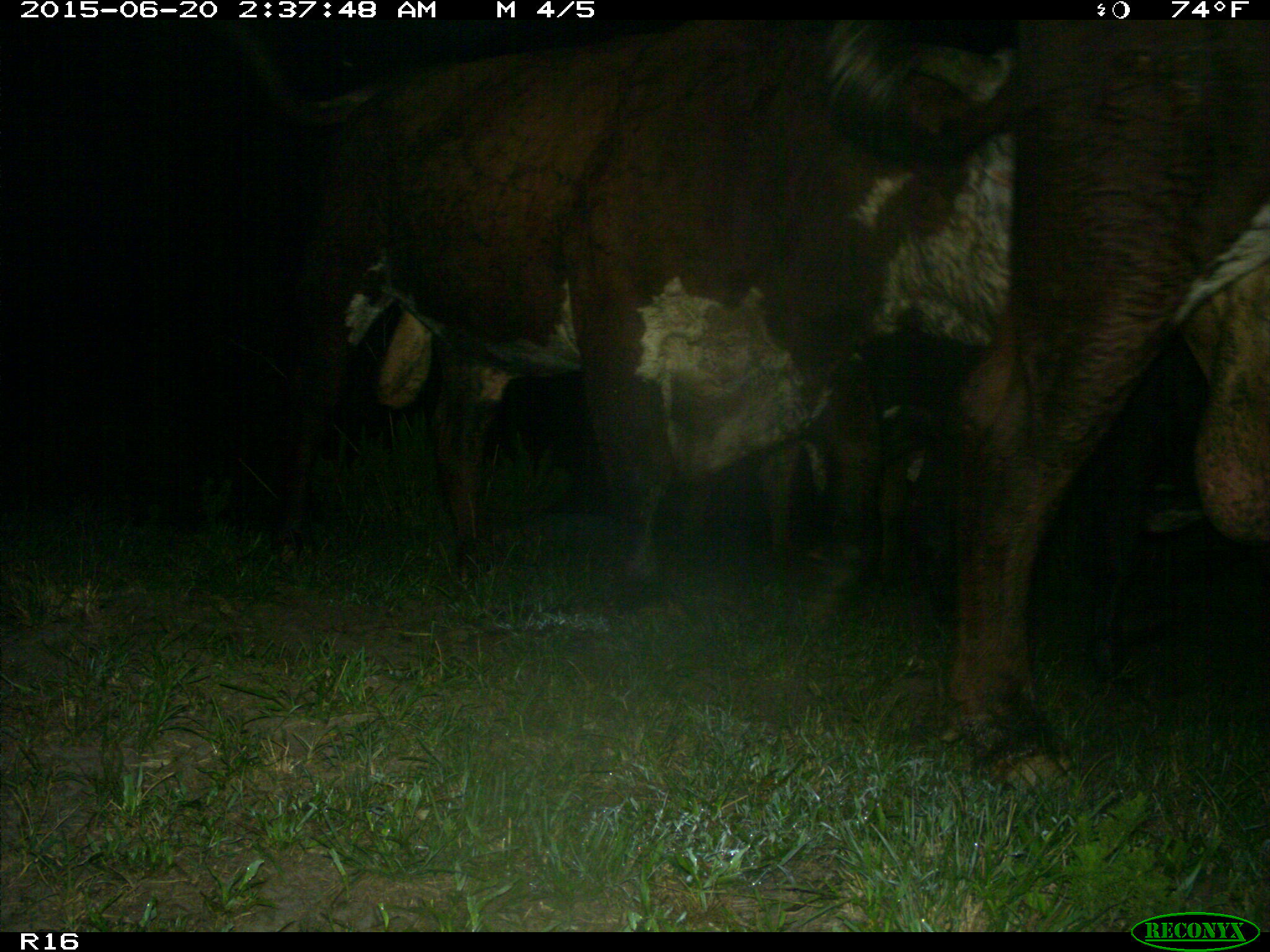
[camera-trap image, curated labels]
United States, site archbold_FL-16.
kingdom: Animalia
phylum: Chordata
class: Mammalia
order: Artiodactyla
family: Bovidae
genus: Bos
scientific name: Bos taurus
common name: domestic cow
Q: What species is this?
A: Bos taurus (domestic cow).